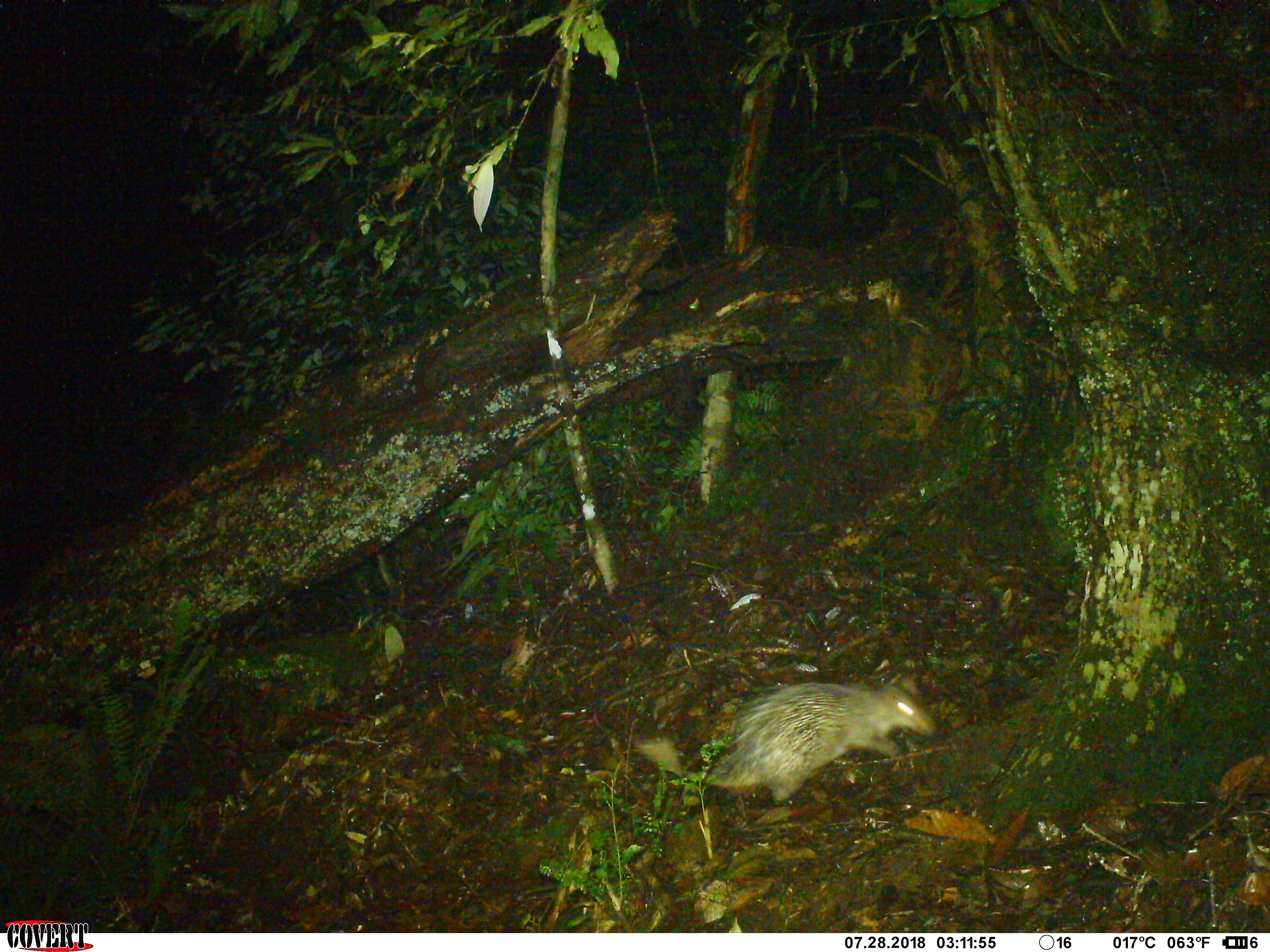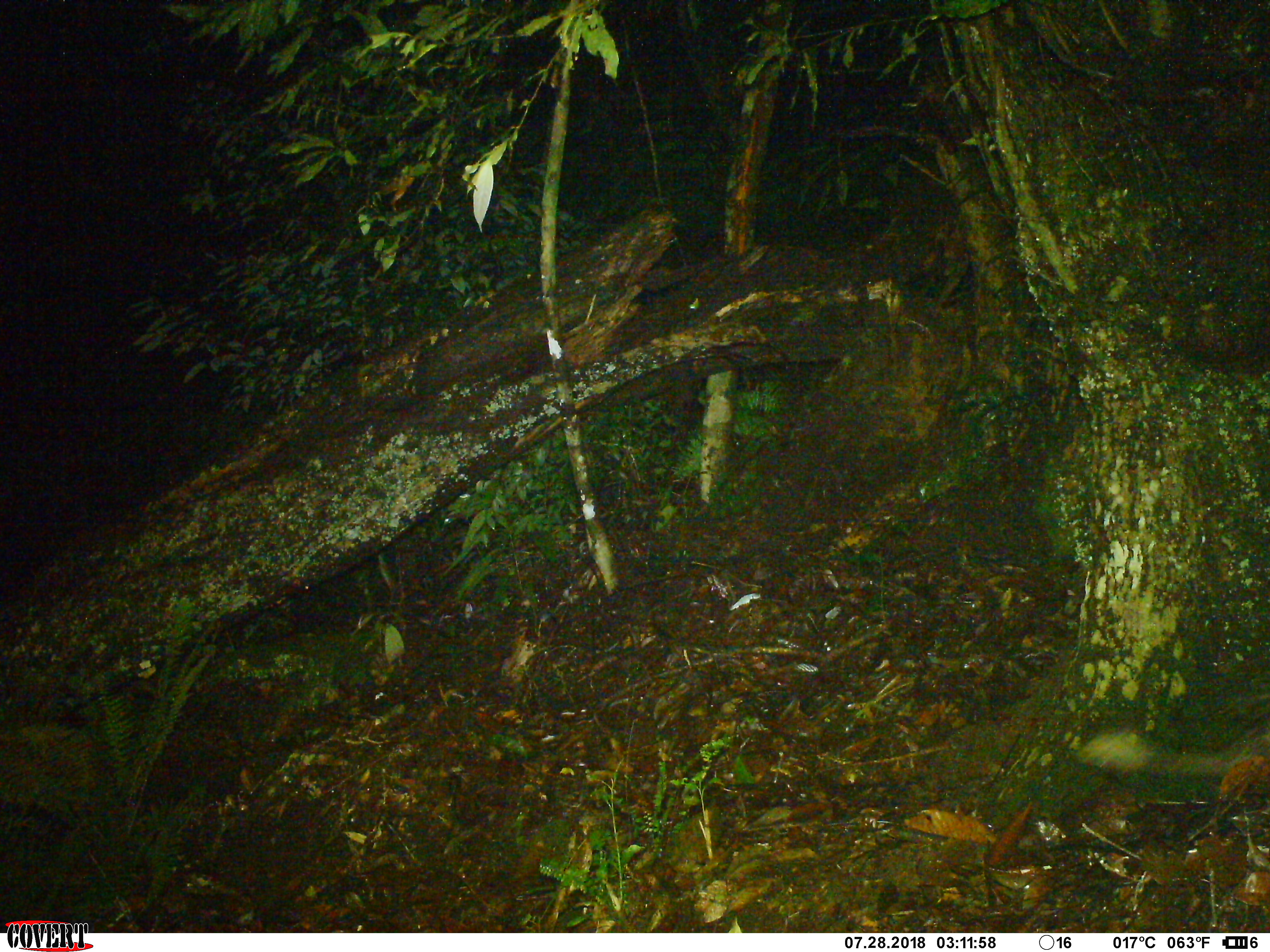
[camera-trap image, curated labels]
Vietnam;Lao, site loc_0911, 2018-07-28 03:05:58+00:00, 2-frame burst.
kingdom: Animalia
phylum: Chordata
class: Mammalia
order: Rodentia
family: Hystricidae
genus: Atherurus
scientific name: Atherurus macrourus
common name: asiatic brush-tailed porcupine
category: asiatic brush tailed porcupine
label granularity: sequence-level